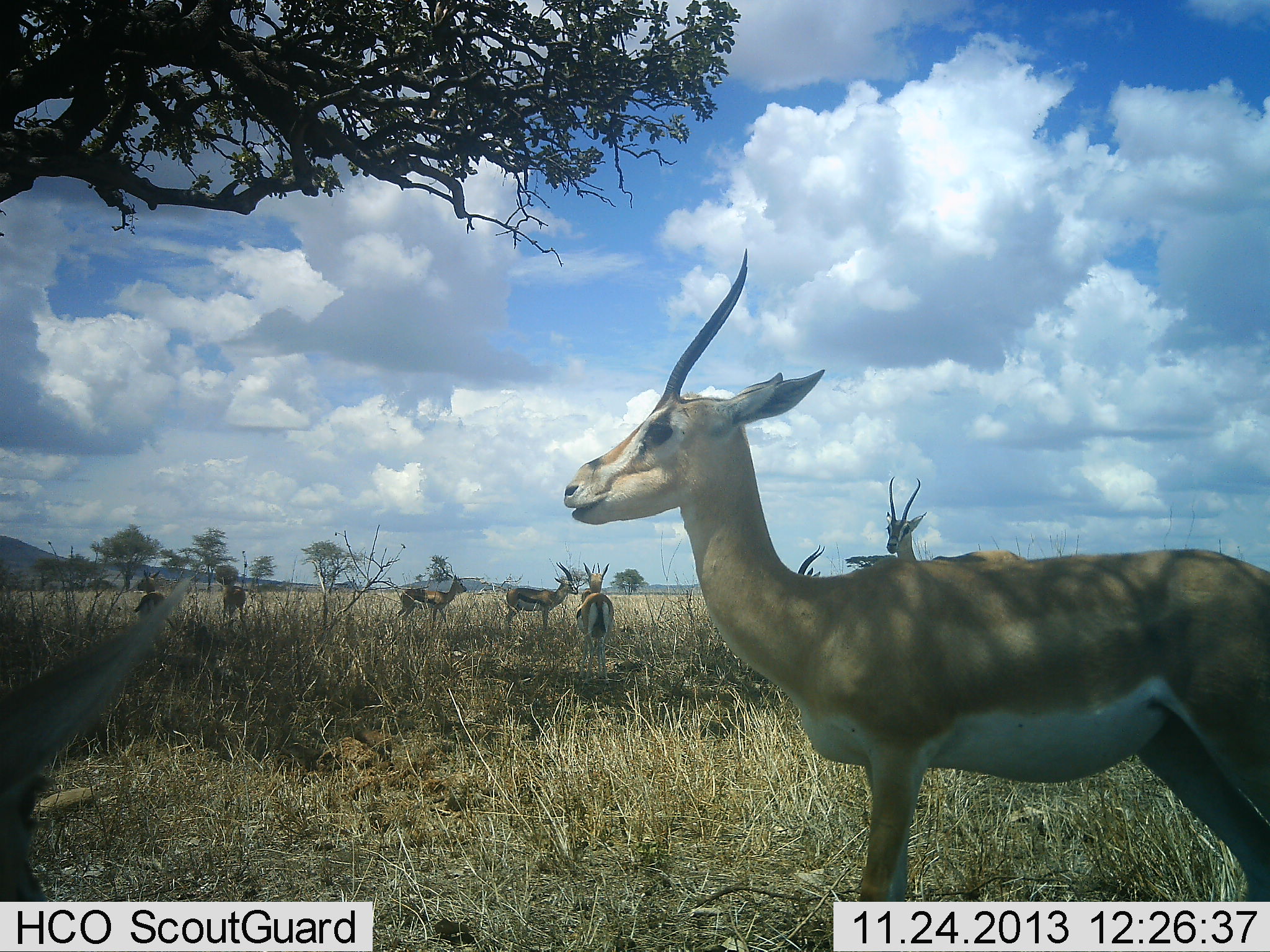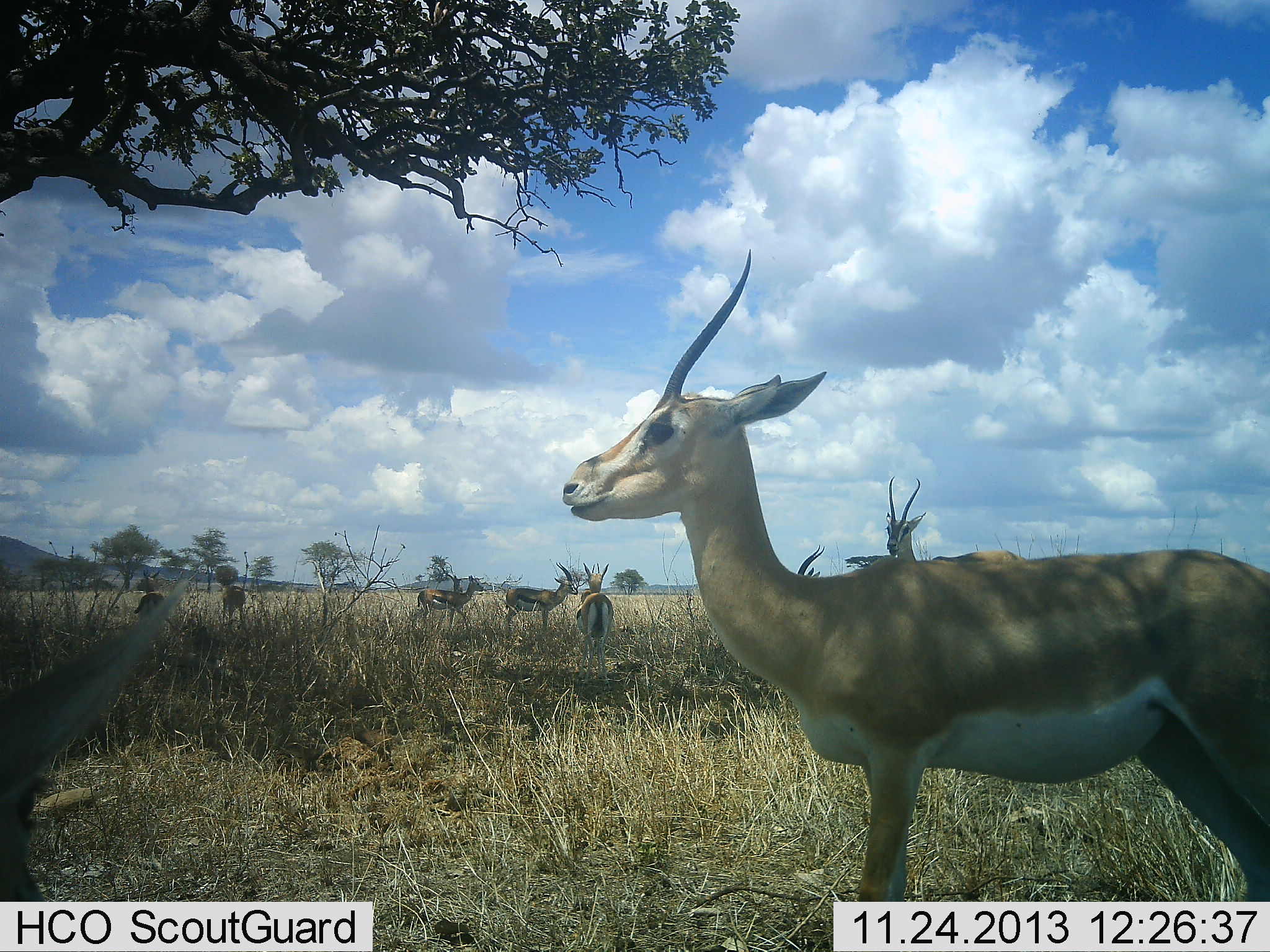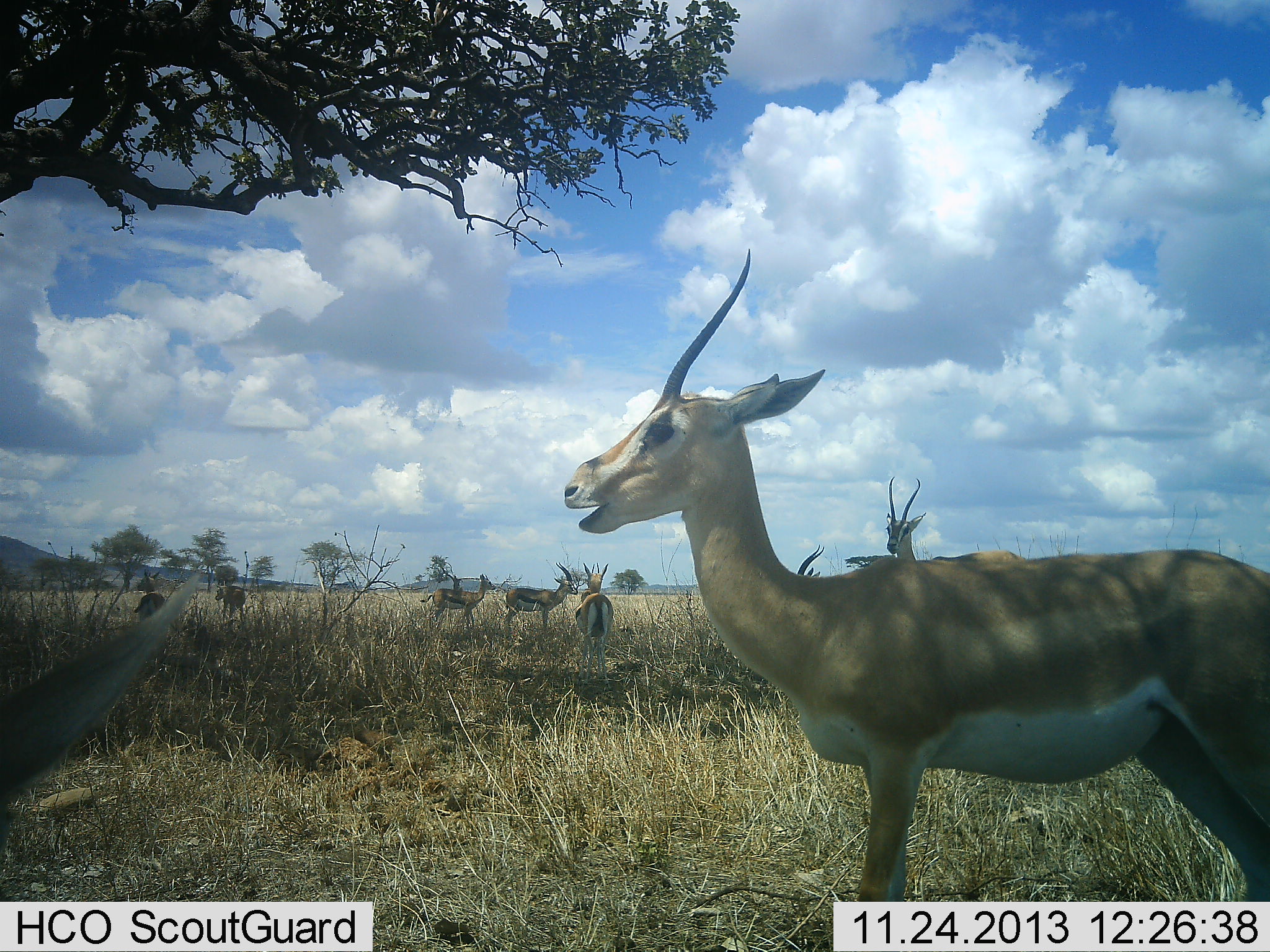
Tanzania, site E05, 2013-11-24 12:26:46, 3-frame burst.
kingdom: Animalia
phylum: Chordata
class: Mammalia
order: Artiodactyla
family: Bovidae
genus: Nanger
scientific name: Nanger granti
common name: grant's gazelle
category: gazellegrants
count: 4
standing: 89%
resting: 17%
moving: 6%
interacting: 0%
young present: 0%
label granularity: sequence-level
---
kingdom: Animalia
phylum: Chordata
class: Mammalia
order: Artiodactyla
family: Bovidae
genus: Eudorcas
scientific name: Eudorcas thomsonii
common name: thomson's gazelle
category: gazellethomsons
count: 5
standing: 91%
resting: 18%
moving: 27%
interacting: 0%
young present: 0%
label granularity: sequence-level